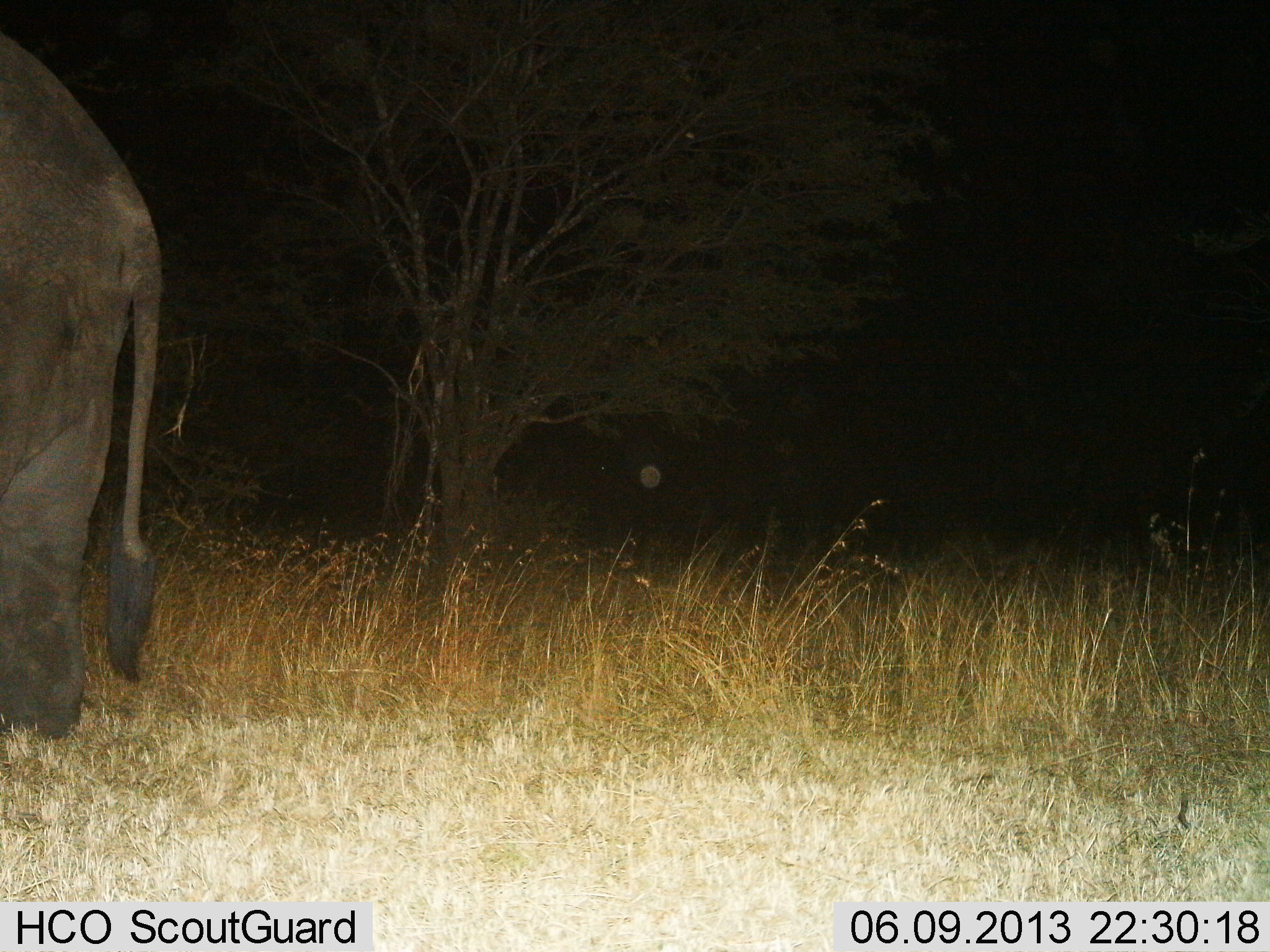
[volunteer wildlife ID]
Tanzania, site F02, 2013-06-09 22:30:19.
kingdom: Animalia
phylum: Chordata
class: Mammalia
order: Proboscidea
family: Elephantidae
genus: Loxodonta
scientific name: Loxodonta africana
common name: african bush elephant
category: elephant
Elephant (african bush elephant) (Loxodonta africana), count 1. Behavior (volunteer vote fractions): standing 89%, resting 0%, moving 11%, interacting 0%. Young present (vote fraction): 0%. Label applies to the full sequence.